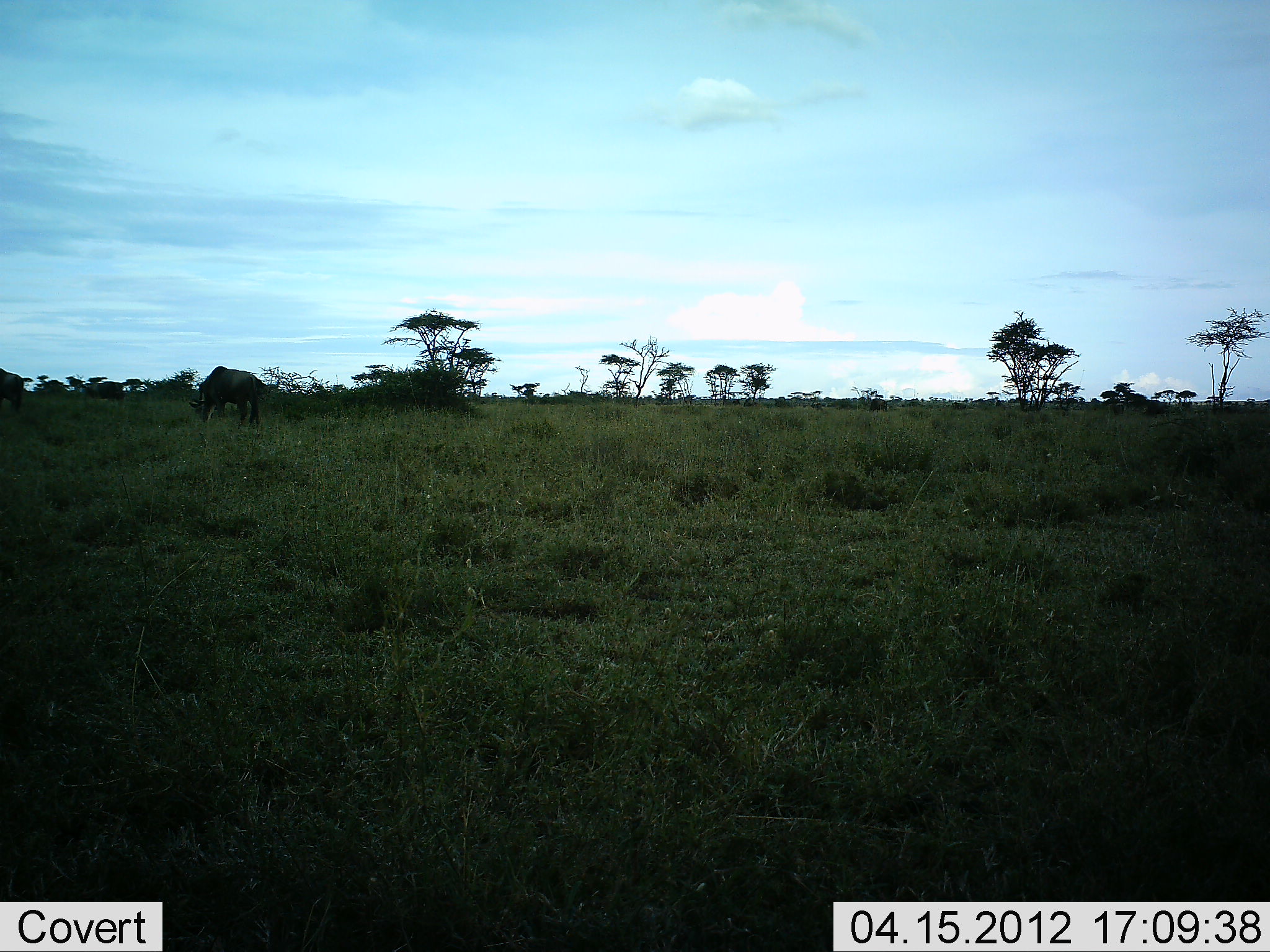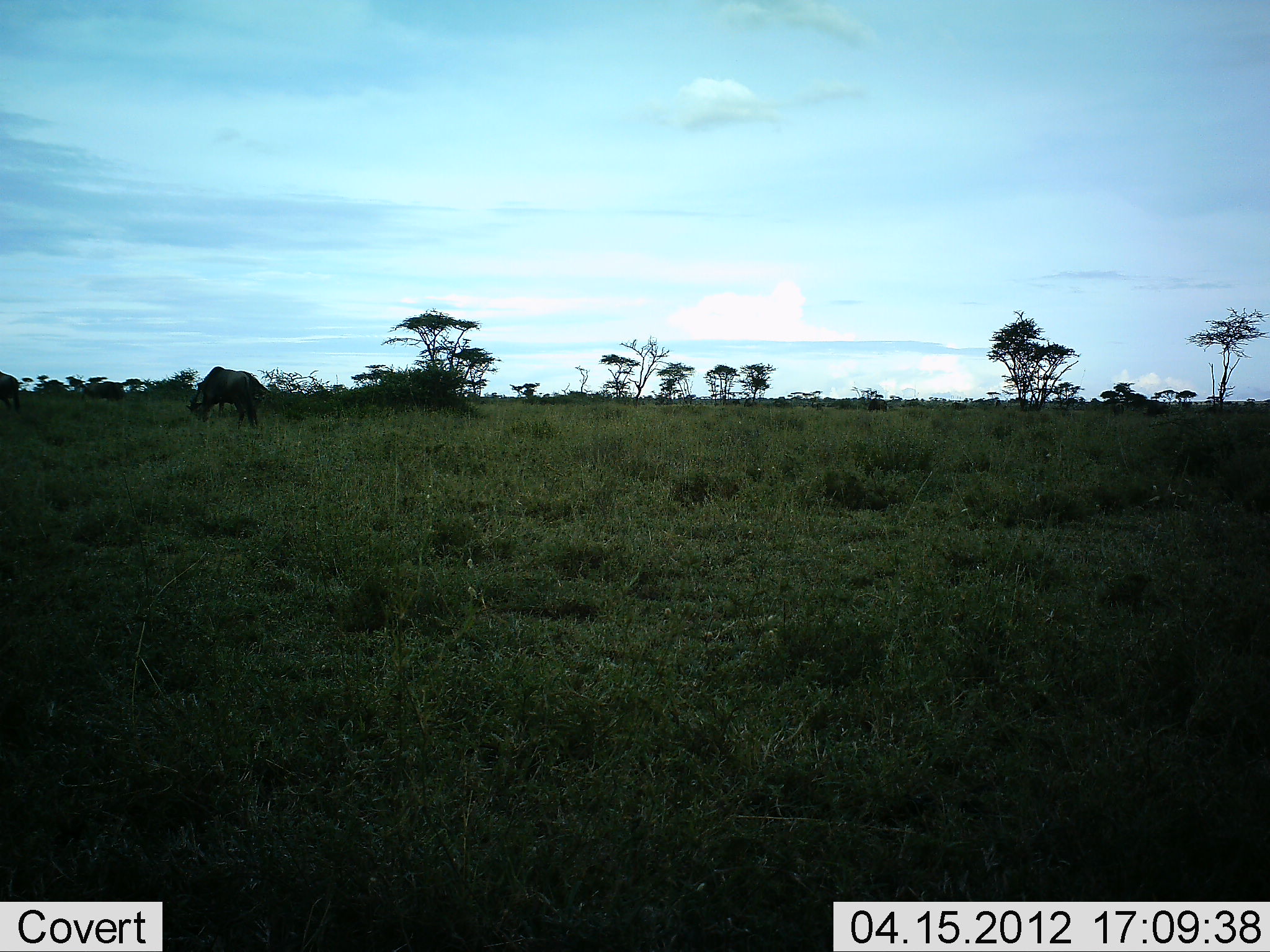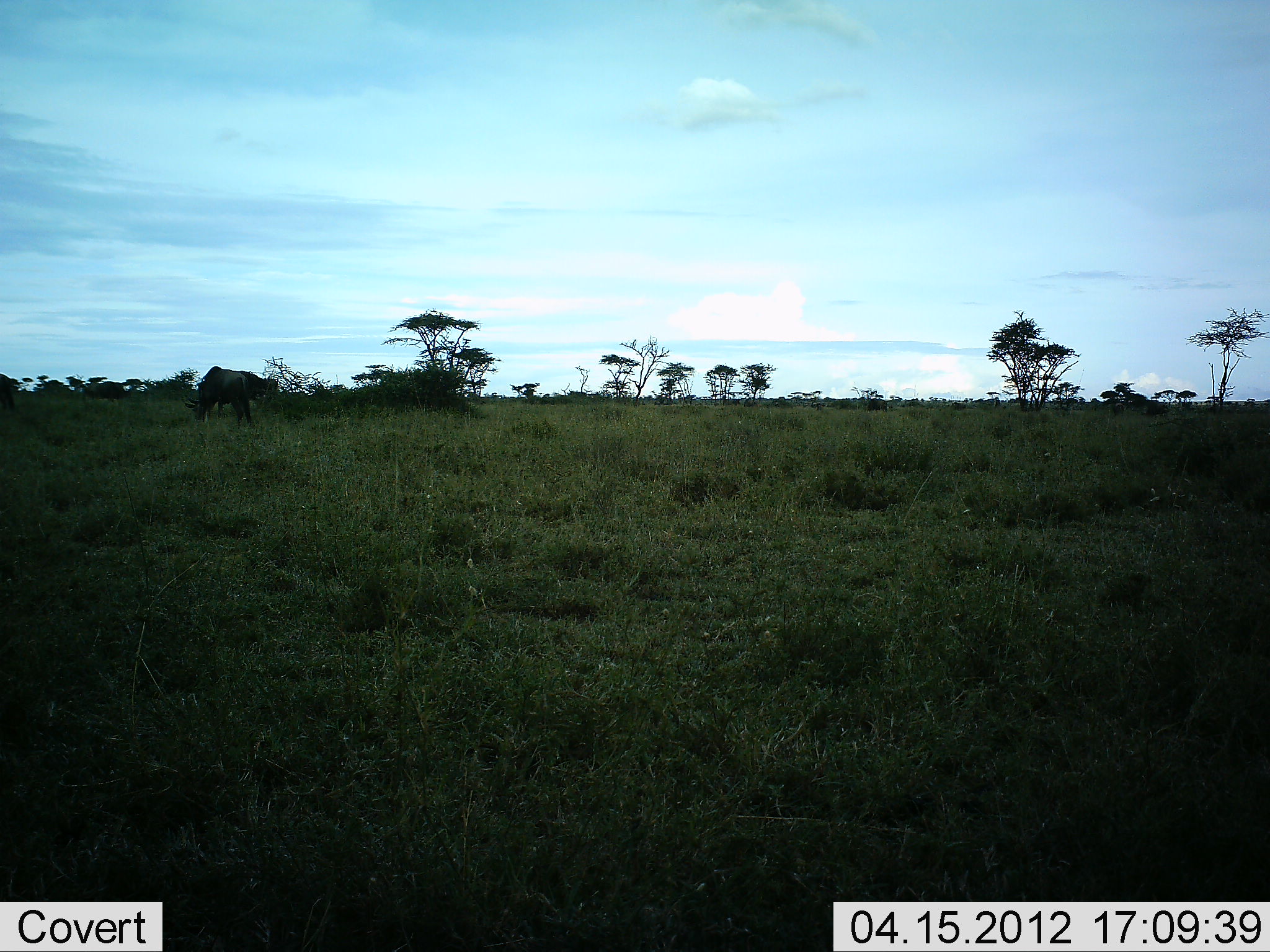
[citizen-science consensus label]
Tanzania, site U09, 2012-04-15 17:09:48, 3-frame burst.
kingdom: Animalia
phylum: Chordata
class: Mammalia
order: Artiodactyla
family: Bovidae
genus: Connochaetes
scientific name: Connochaetes taurinus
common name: blue wildebeest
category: wildebeest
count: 2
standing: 33%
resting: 7%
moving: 13%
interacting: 7%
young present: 0%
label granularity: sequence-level